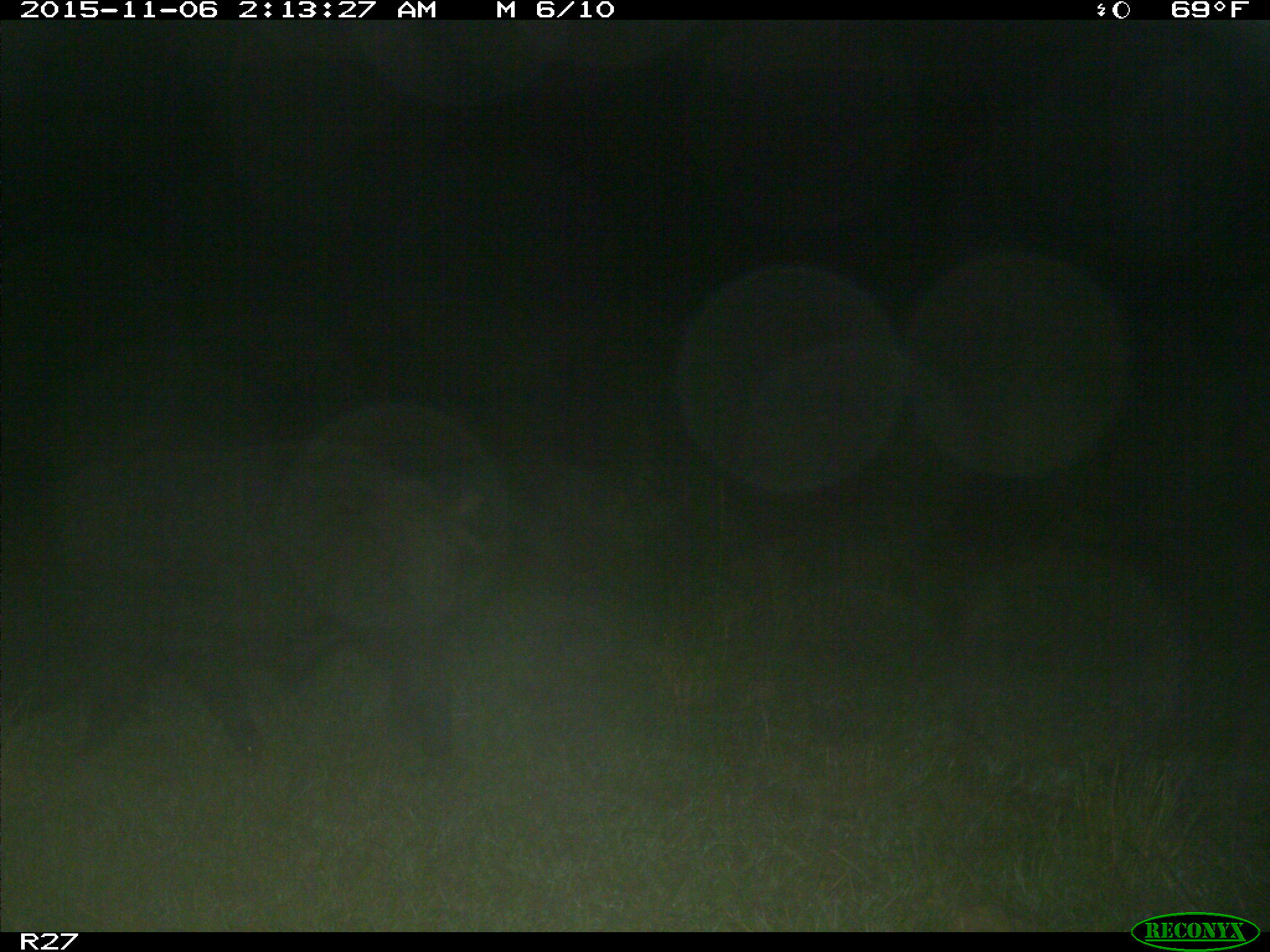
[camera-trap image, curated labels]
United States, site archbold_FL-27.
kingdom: Animalia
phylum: Chordata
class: Mammalia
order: Artiodactyla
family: Suidae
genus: Sus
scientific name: Sus scrofa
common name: wild boar